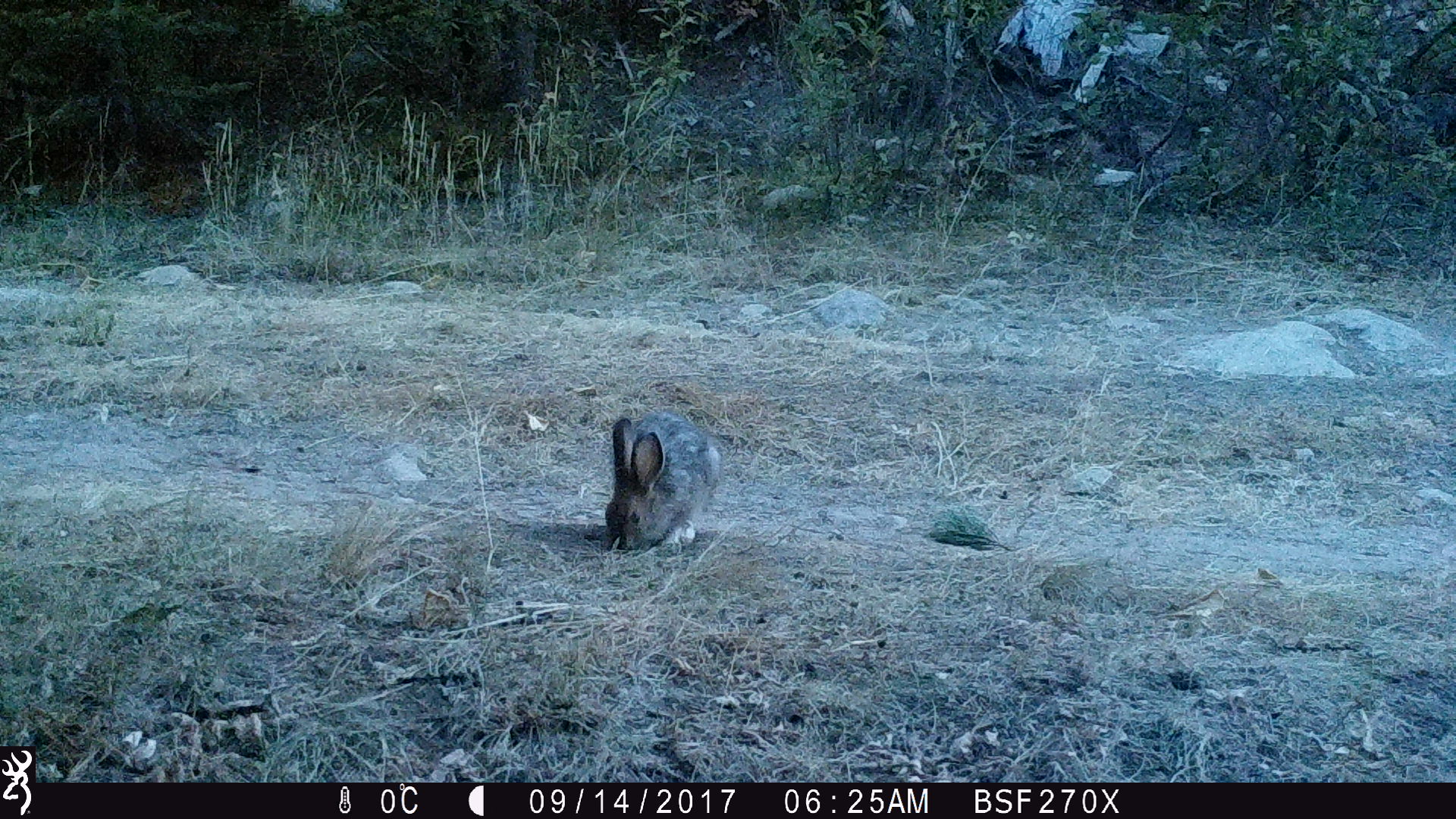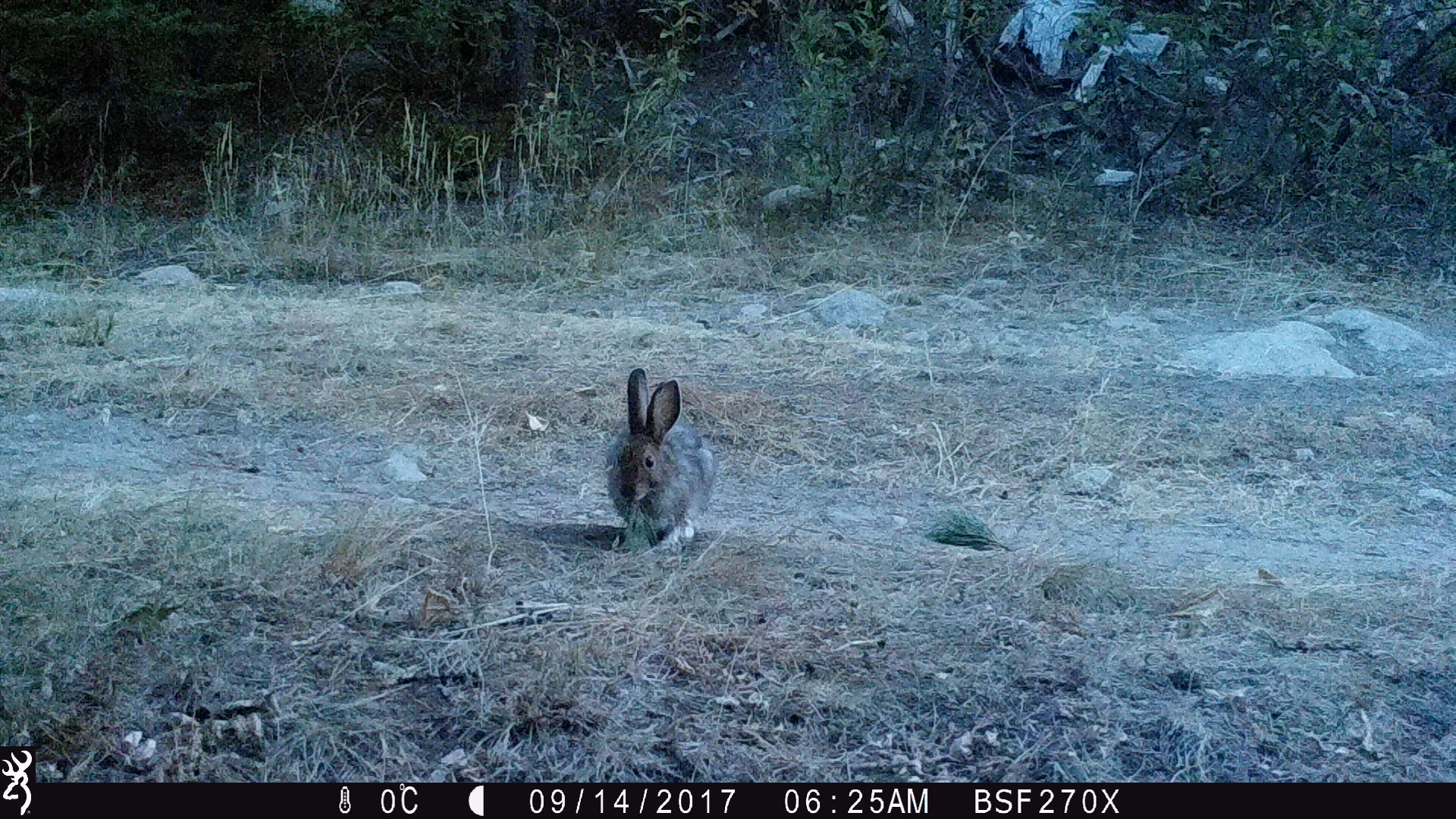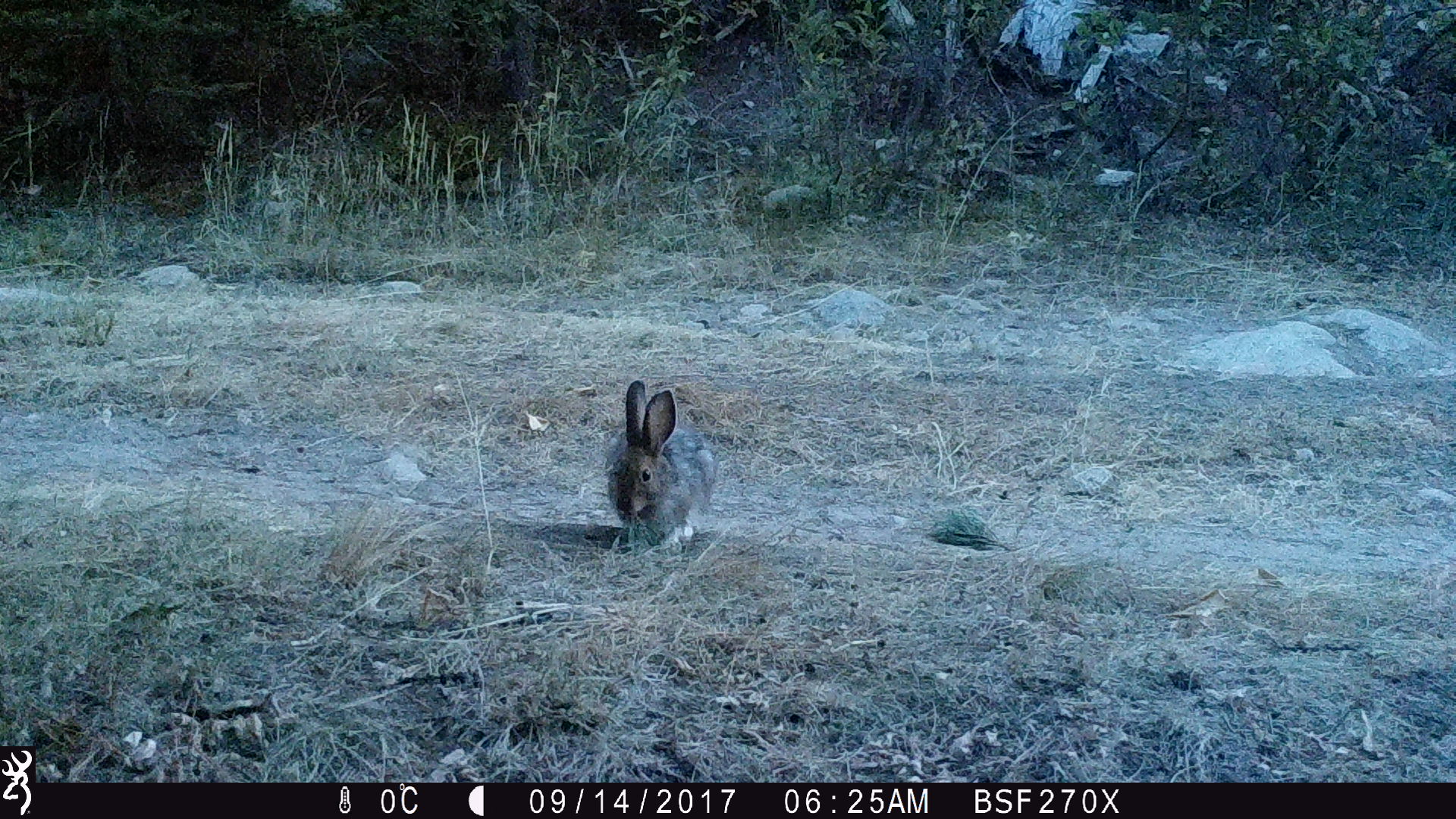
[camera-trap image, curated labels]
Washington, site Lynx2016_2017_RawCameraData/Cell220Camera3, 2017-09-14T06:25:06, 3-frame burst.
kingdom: Animalia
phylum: Chordata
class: Mammalia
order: Lagomorpha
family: Leporidae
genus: Lepus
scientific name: Lepus americanus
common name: snowshoe hare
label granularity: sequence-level